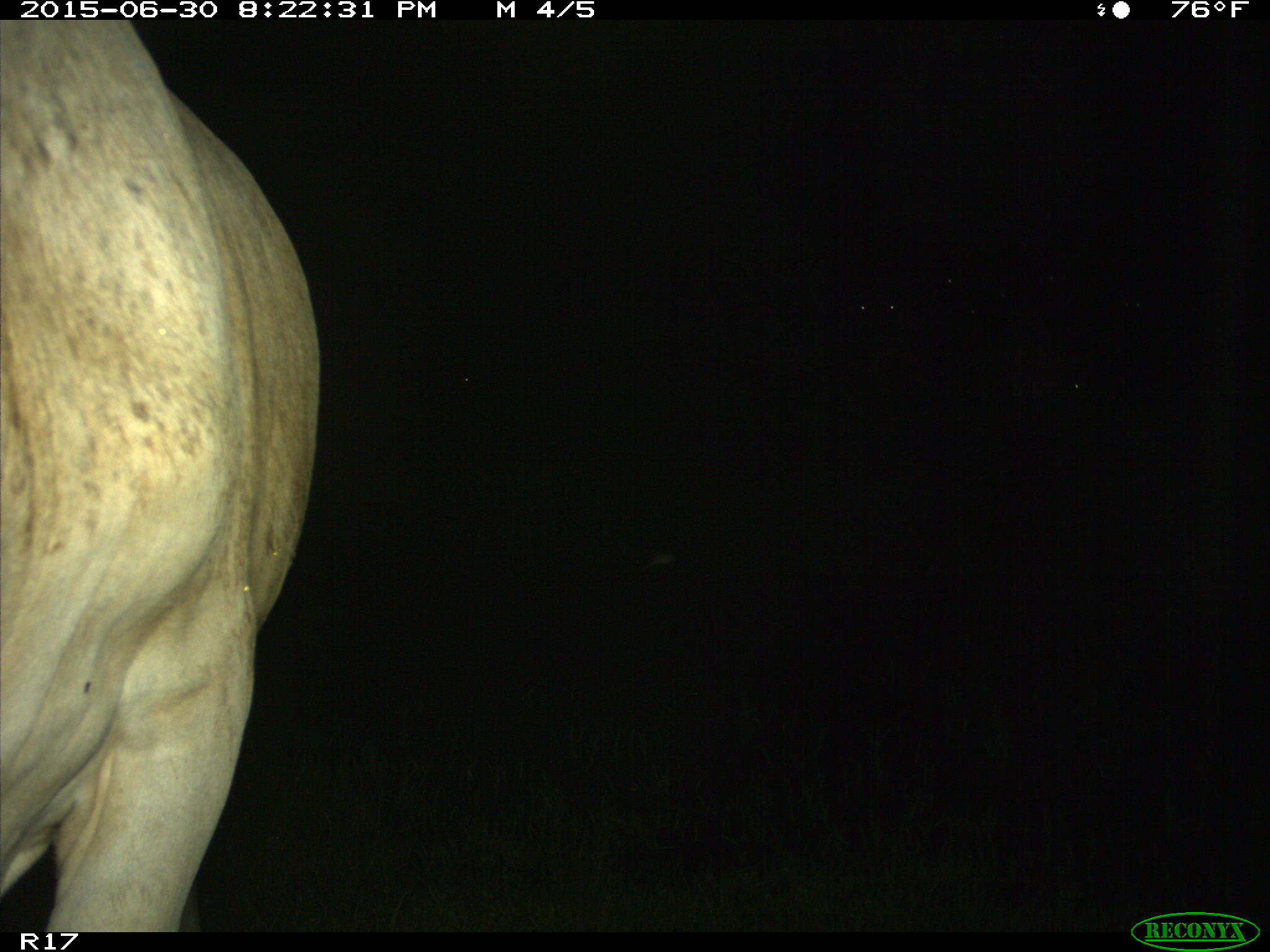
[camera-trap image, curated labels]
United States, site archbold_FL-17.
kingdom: Animalia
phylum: Chordata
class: Mammalia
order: Artiodactyla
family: Bovidae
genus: Bos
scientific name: Bos taurus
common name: domestic cow